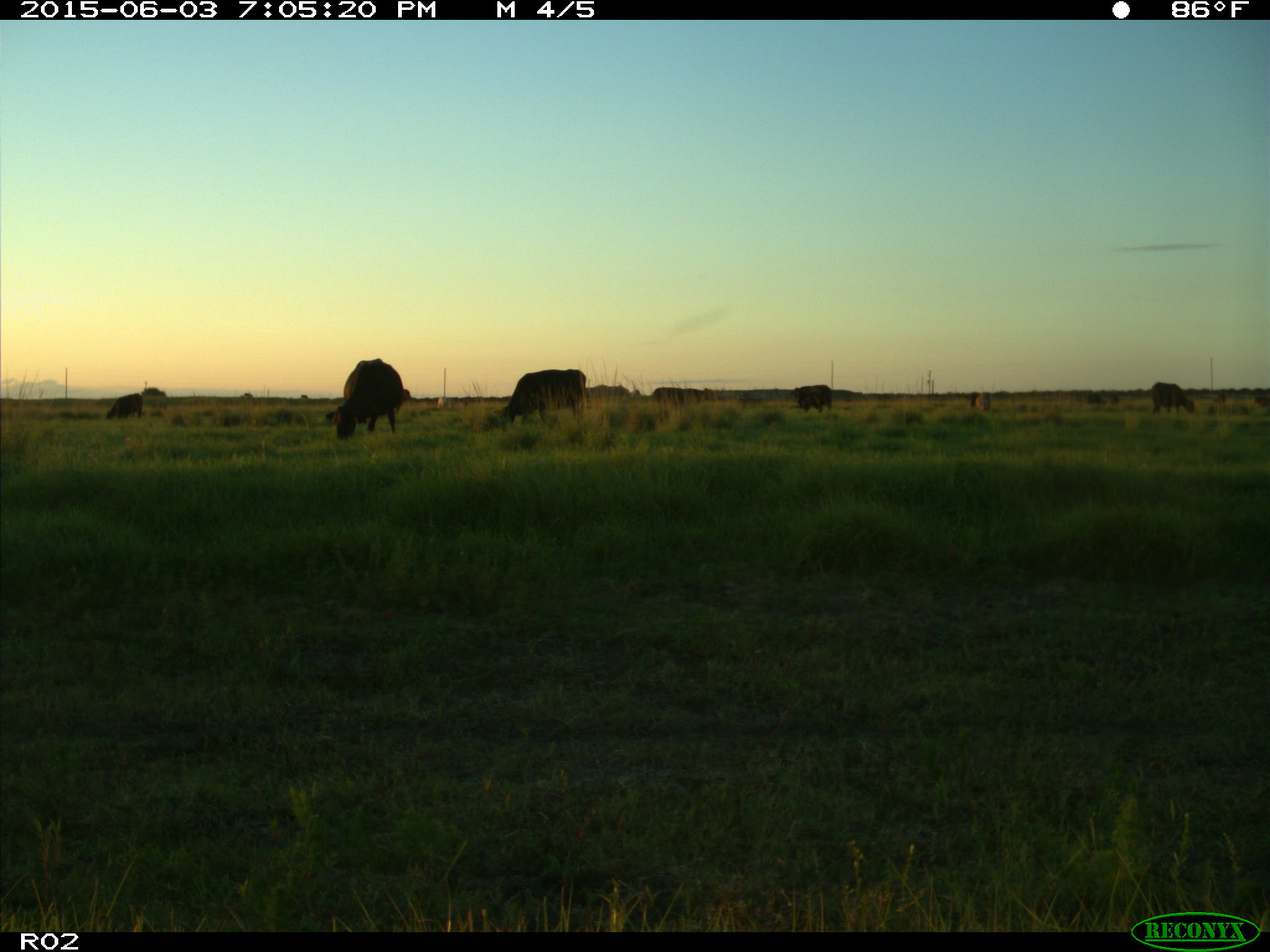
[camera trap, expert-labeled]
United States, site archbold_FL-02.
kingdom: Animalia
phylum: Chordata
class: Mammalia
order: Artiodactyla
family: Bovidae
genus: Bos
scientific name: Bos taurus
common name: domestic cow